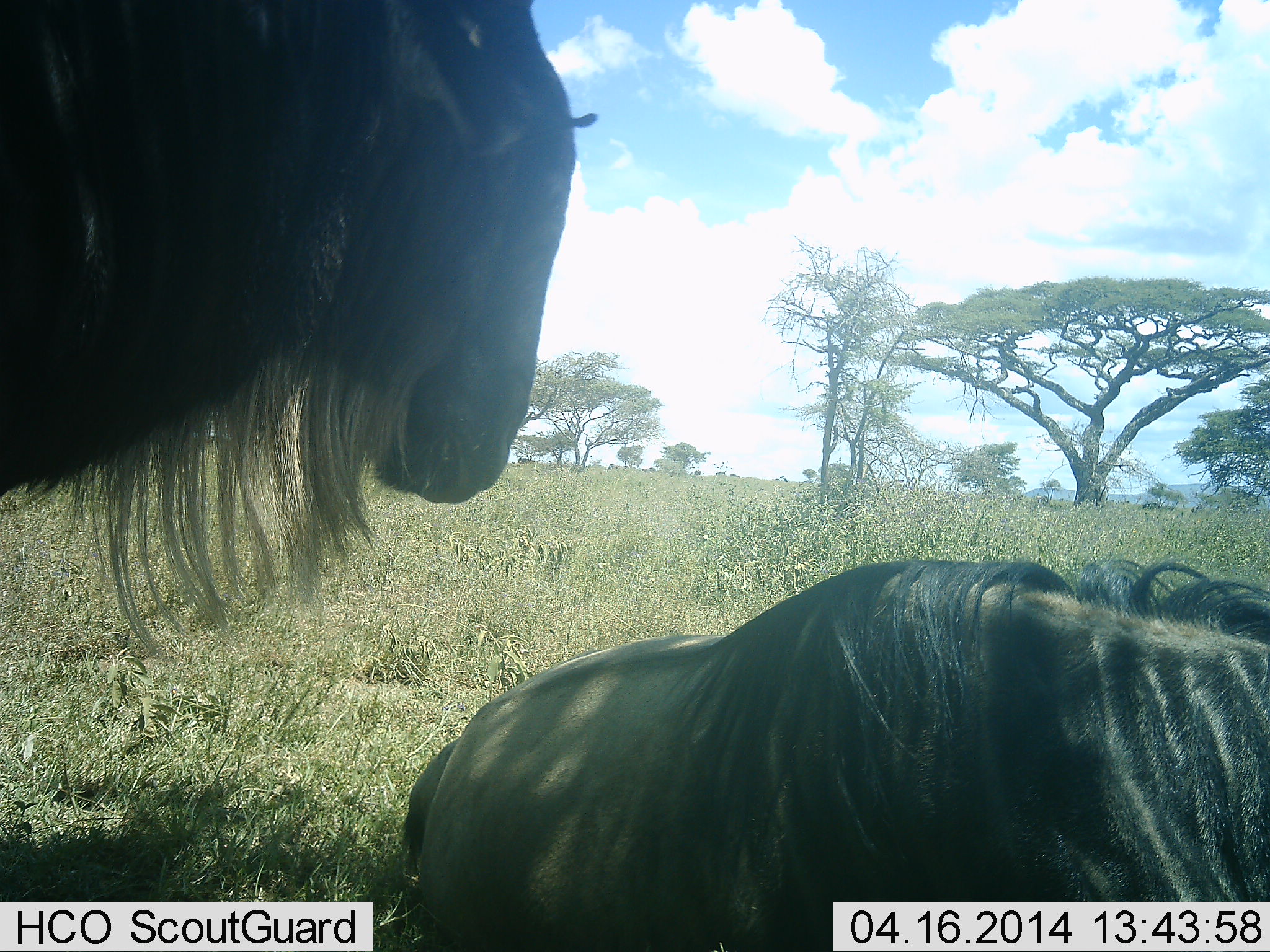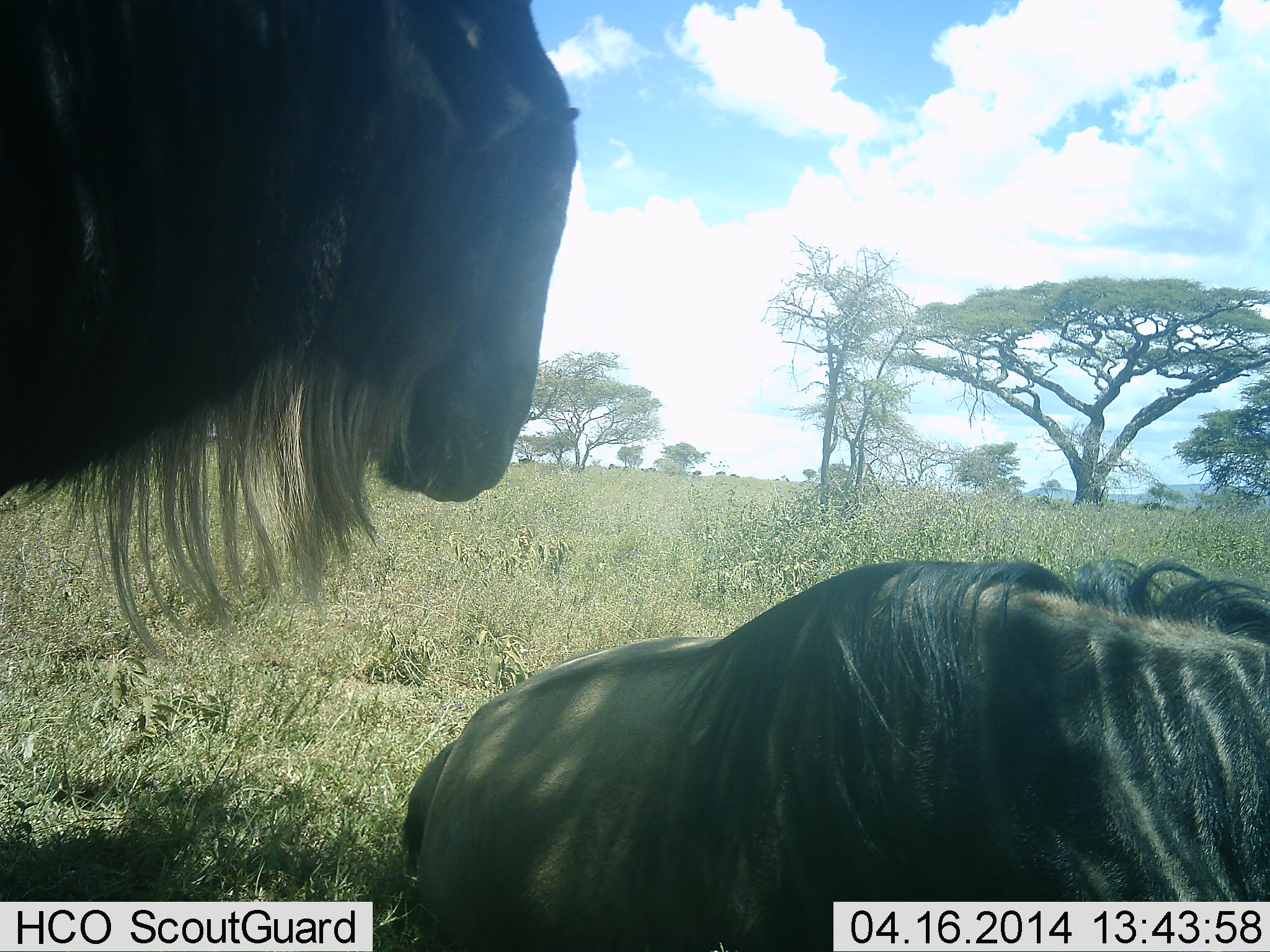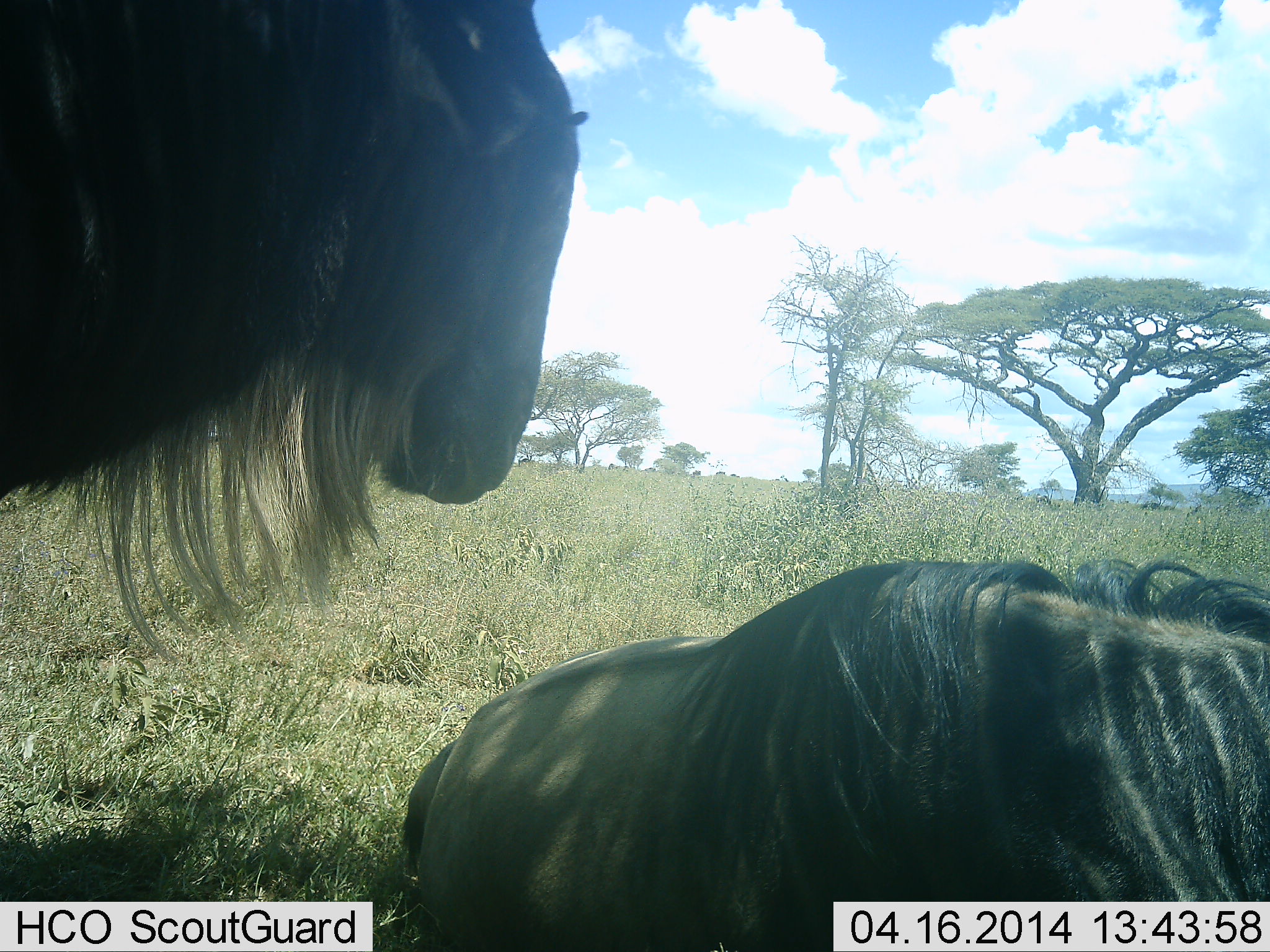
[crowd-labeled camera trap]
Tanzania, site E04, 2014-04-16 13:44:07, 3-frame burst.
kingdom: Animalia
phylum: Chordata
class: Mammalia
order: Artiodactyla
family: Bovidae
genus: Connochaetes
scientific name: Connochaetes taurinus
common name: blue wildebeest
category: wildebeest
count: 2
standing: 90%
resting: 80%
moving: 0%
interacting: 0%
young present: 0%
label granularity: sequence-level